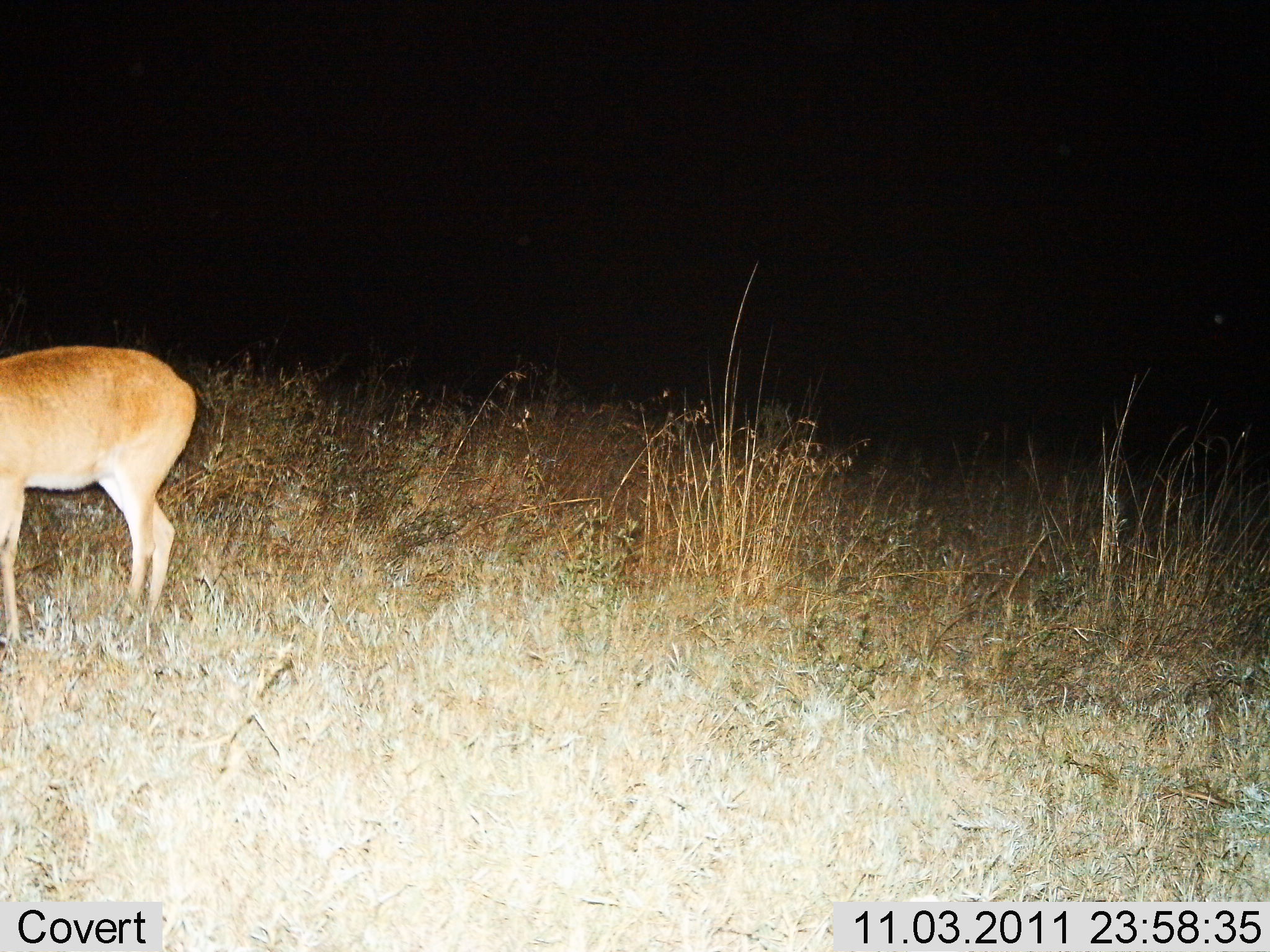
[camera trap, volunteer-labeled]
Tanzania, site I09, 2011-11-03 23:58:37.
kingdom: Animalia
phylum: Chordata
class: Mammalia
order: Artiodactyla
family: Bovidae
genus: Redunca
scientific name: Redunca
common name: reedbuck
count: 1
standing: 93%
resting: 0%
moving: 0%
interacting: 0%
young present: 0%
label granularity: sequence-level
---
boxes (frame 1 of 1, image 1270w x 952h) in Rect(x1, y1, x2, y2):
animal: Rect(0, 344, 198, 642)